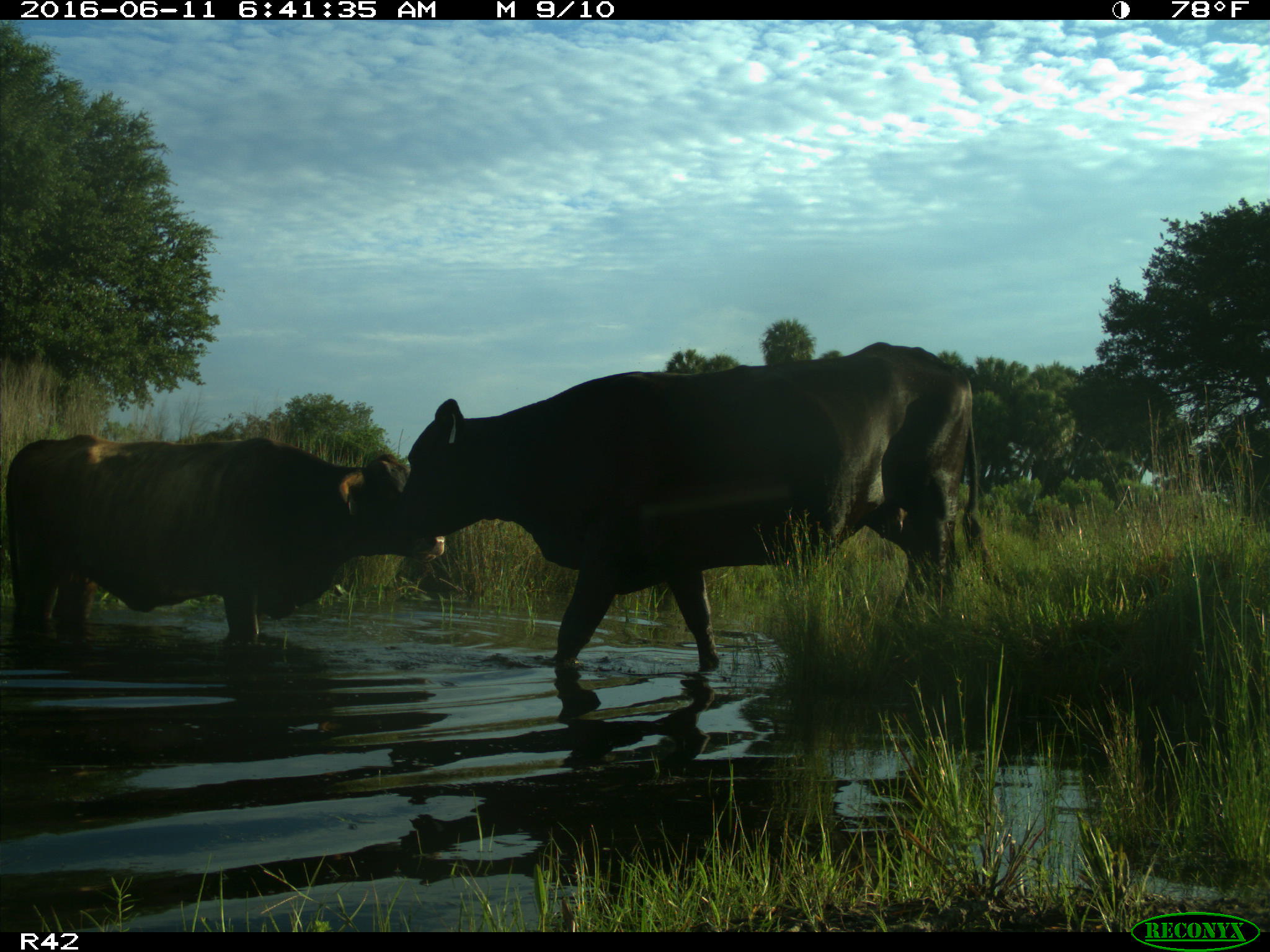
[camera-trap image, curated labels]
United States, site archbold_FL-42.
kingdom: Animalia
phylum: Chordata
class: Mammalia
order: Artiodactyla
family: Bovidae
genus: Bos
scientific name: Bos taurus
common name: domestic cow